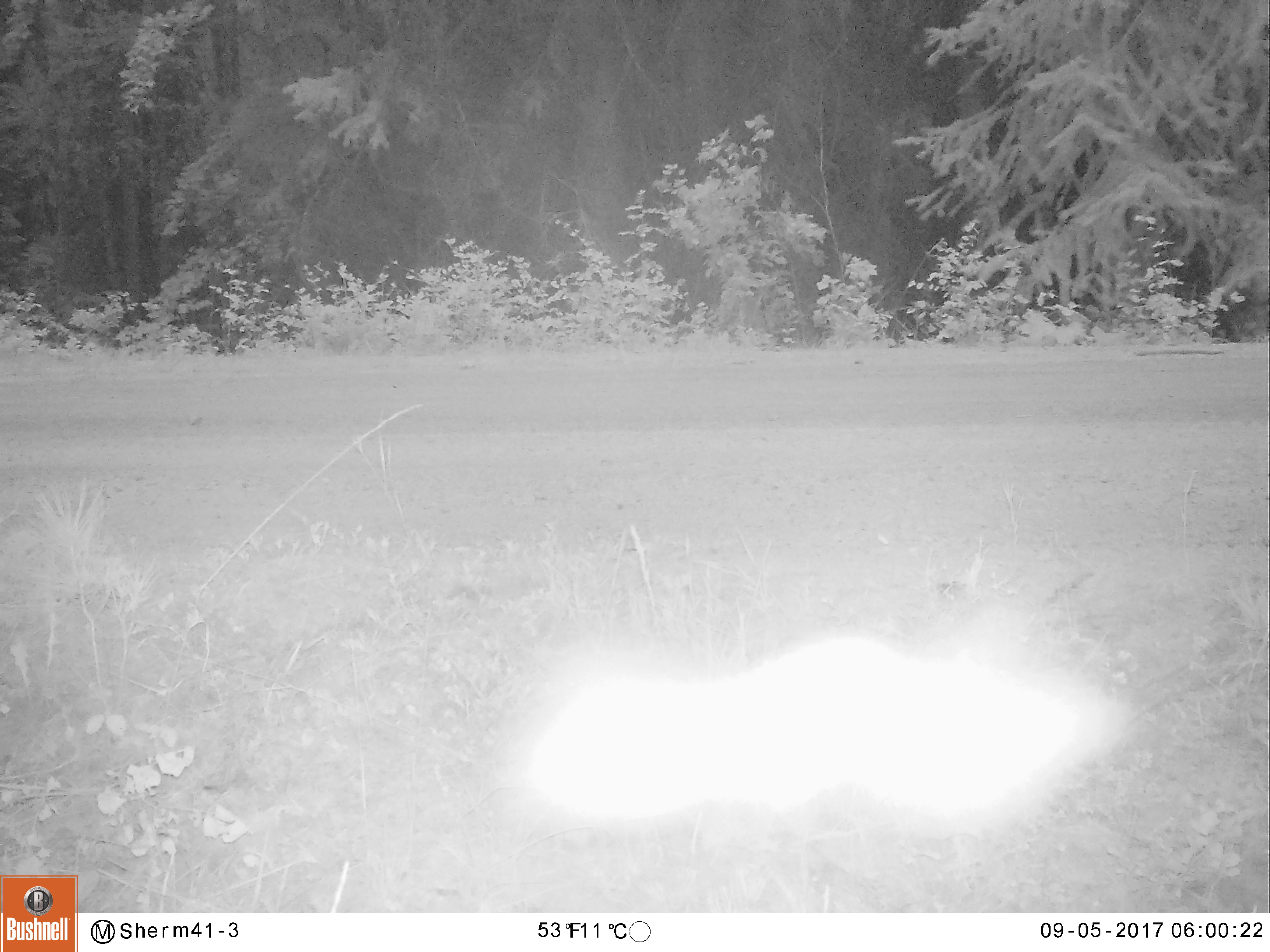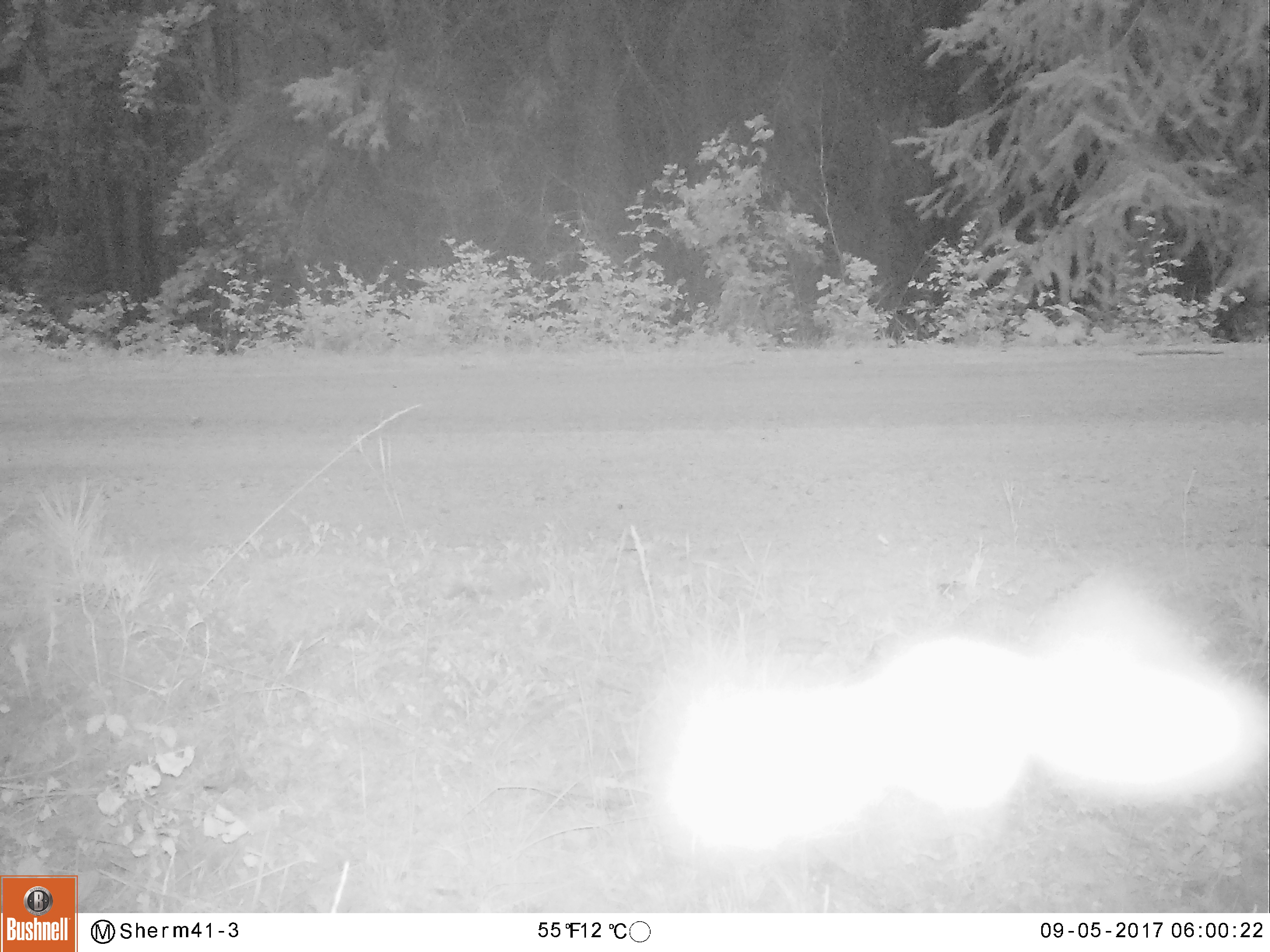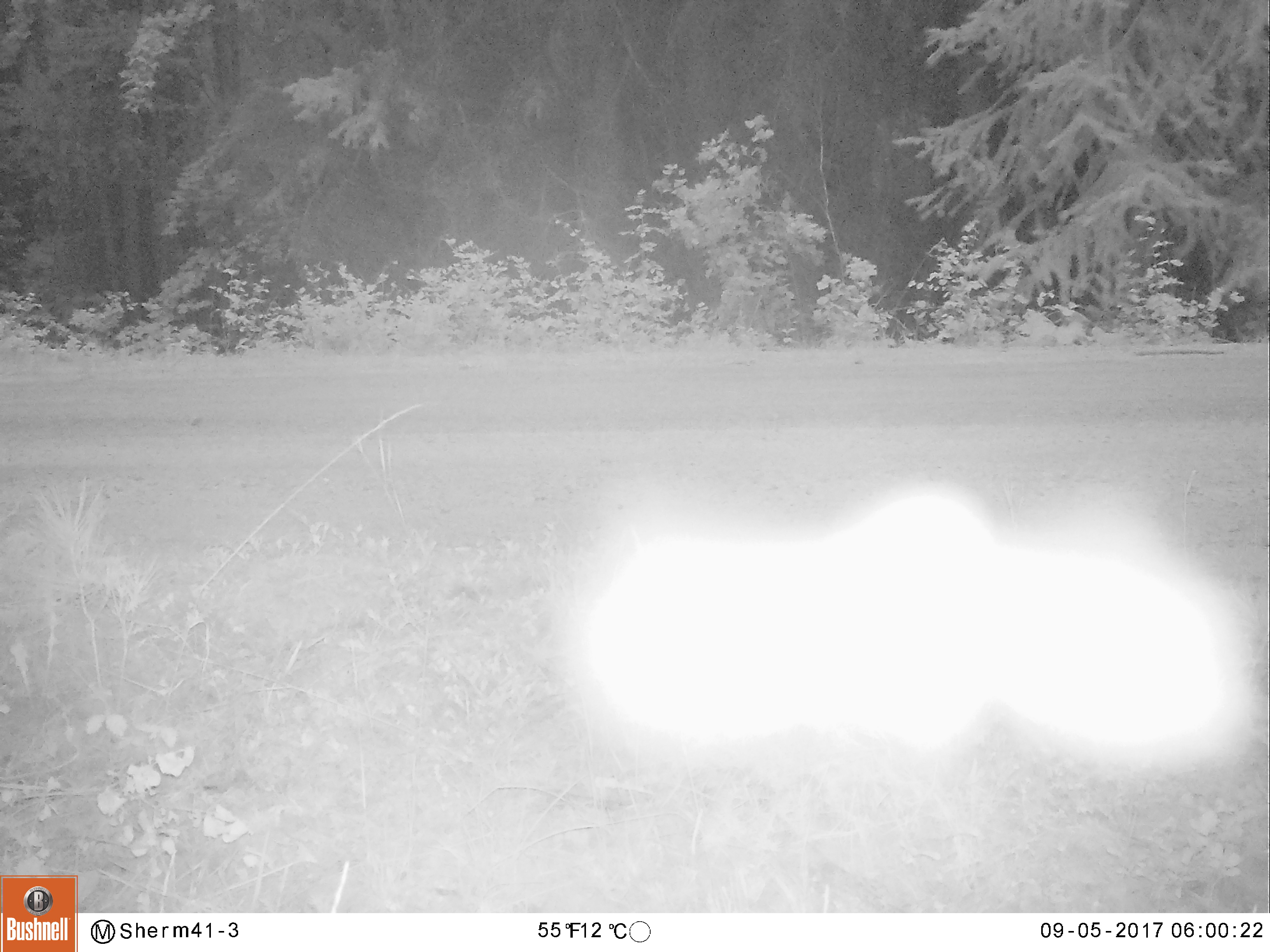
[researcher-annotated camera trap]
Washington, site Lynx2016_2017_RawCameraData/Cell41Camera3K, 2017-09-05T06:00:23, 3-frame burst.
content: unidentified animal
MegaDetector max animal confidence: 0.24